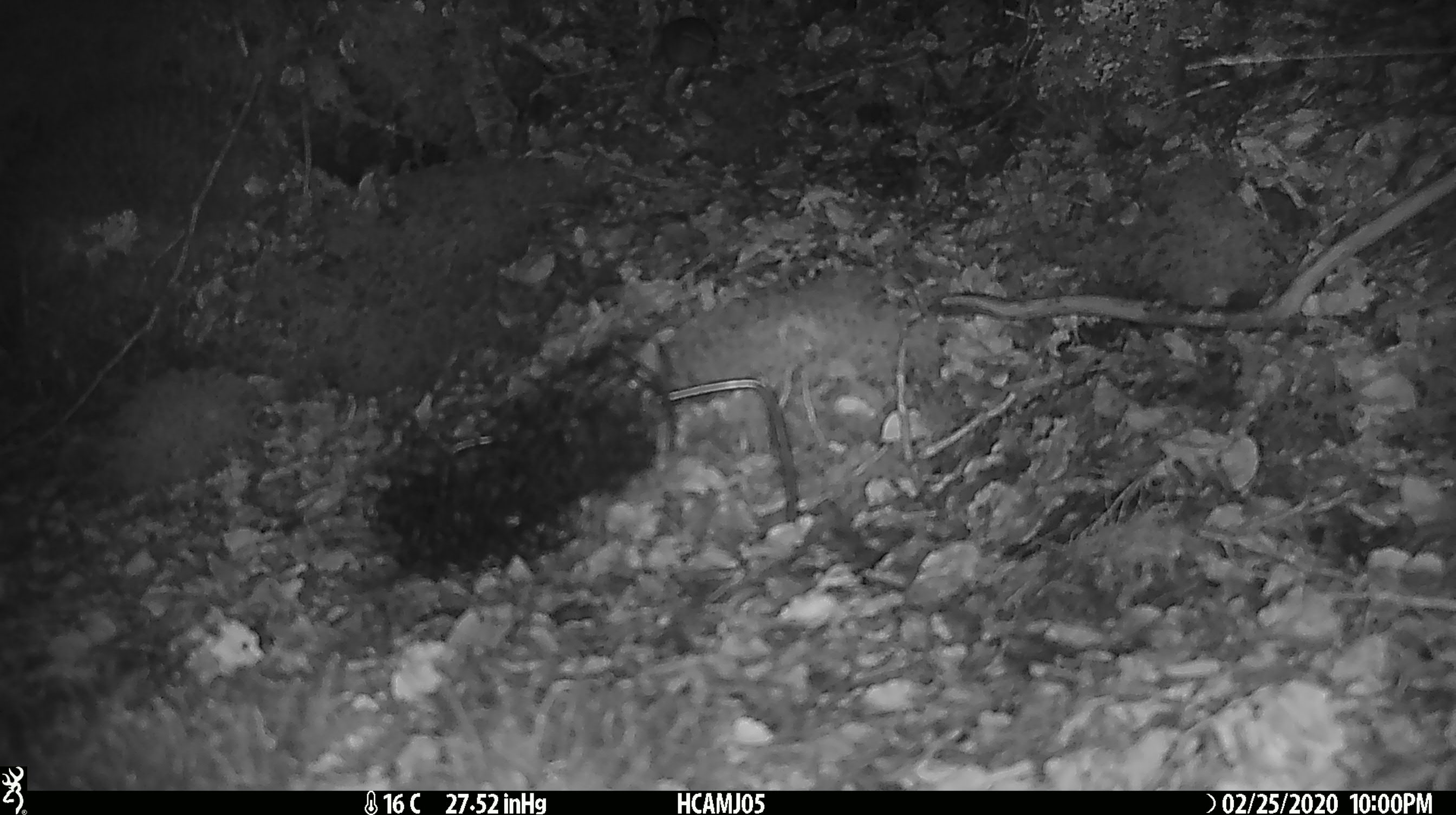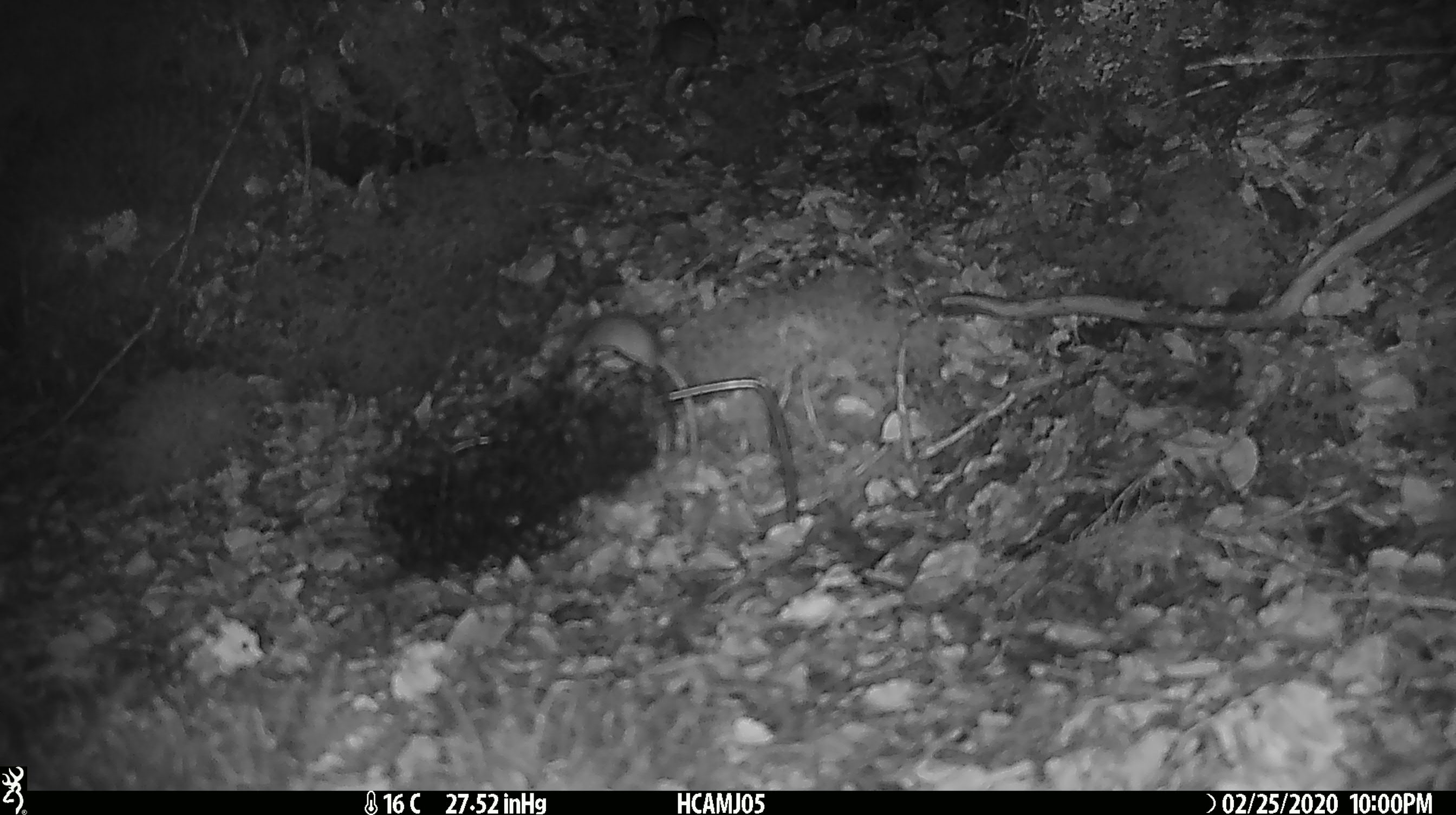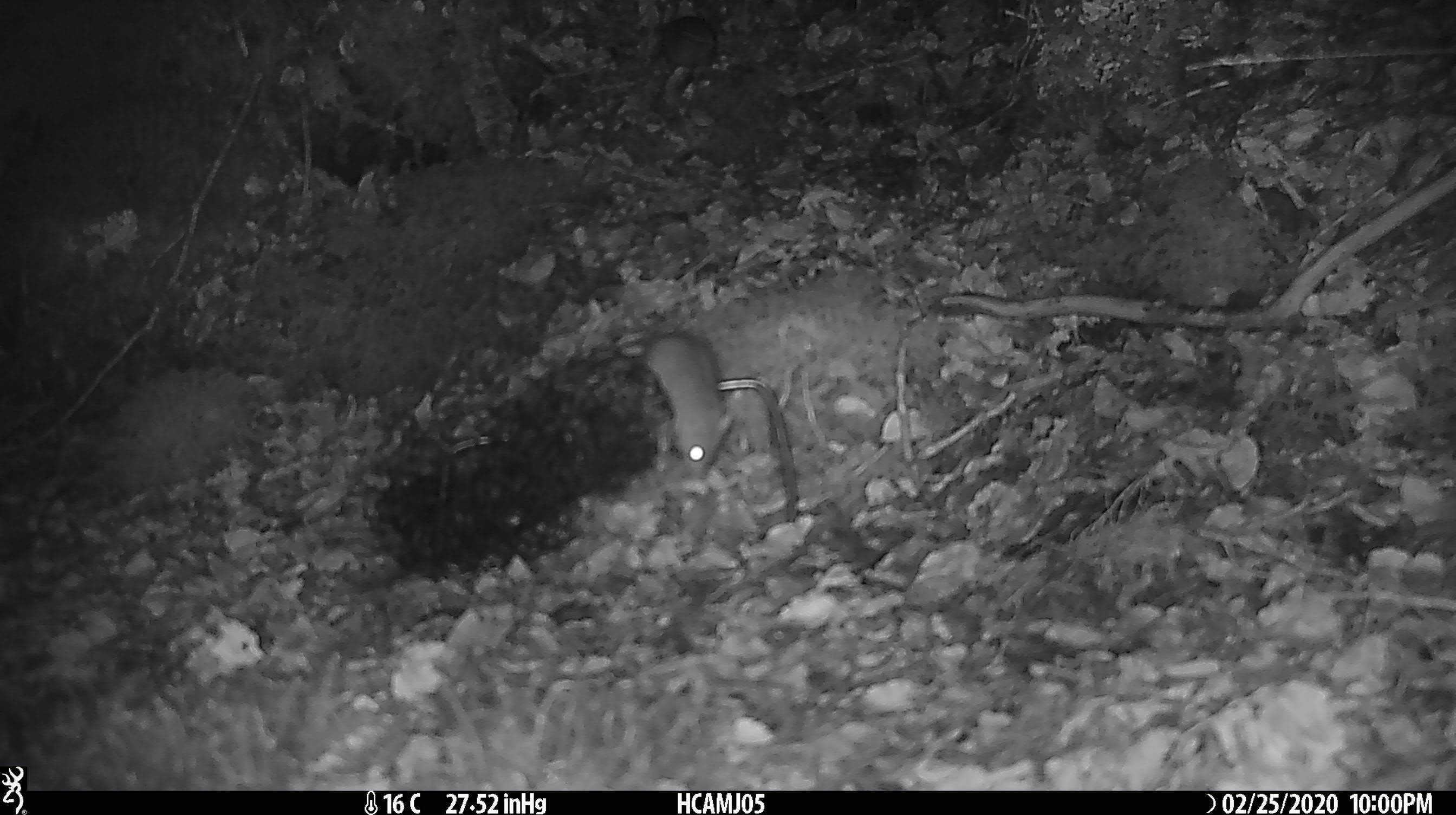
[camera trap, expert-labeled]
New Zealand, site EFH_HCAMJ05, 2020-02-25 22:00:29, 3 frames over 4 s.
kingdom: Animalia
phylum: Chordata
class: Mammalia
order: Rodentia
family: Muridae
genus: Mus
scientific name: Mus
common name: mouse